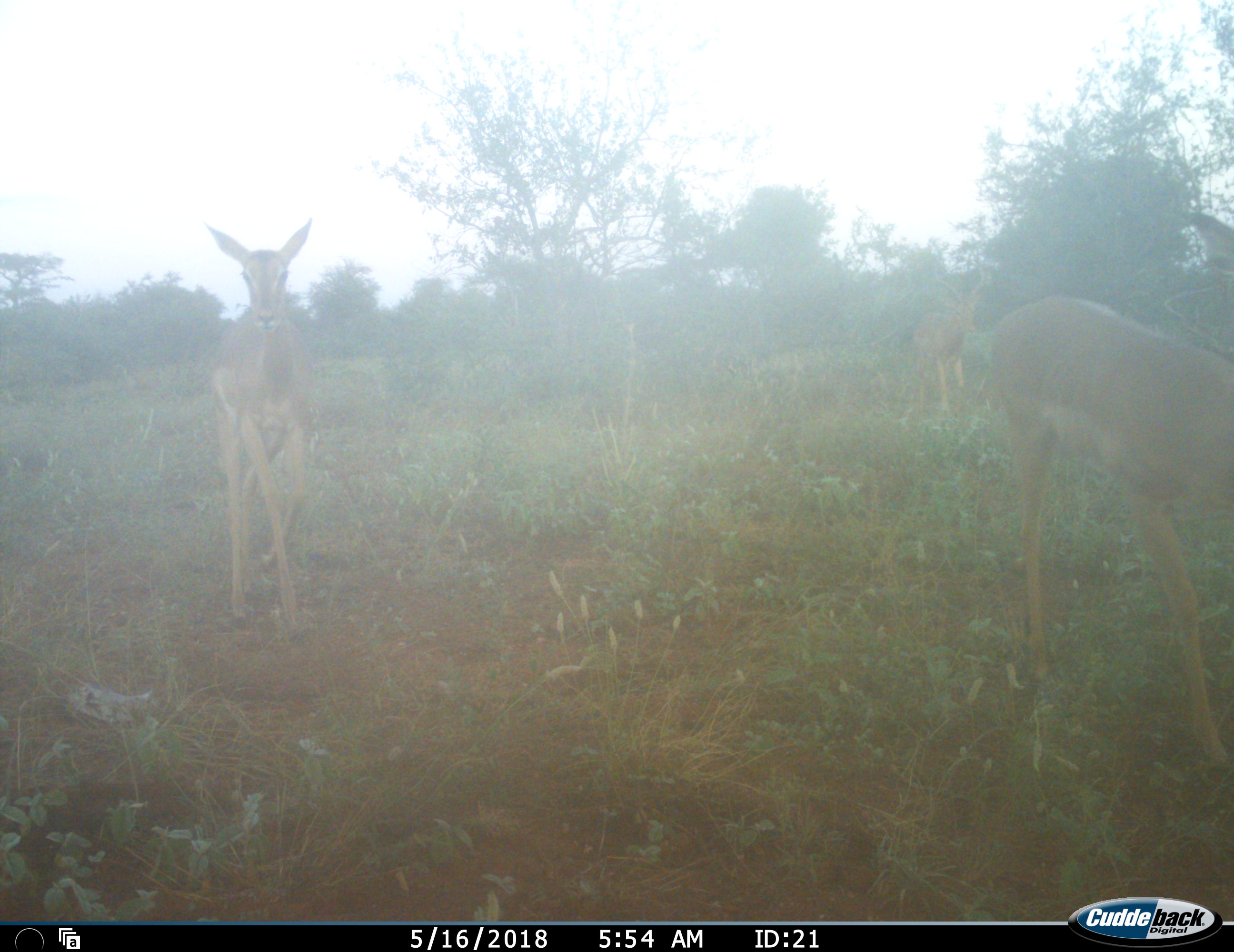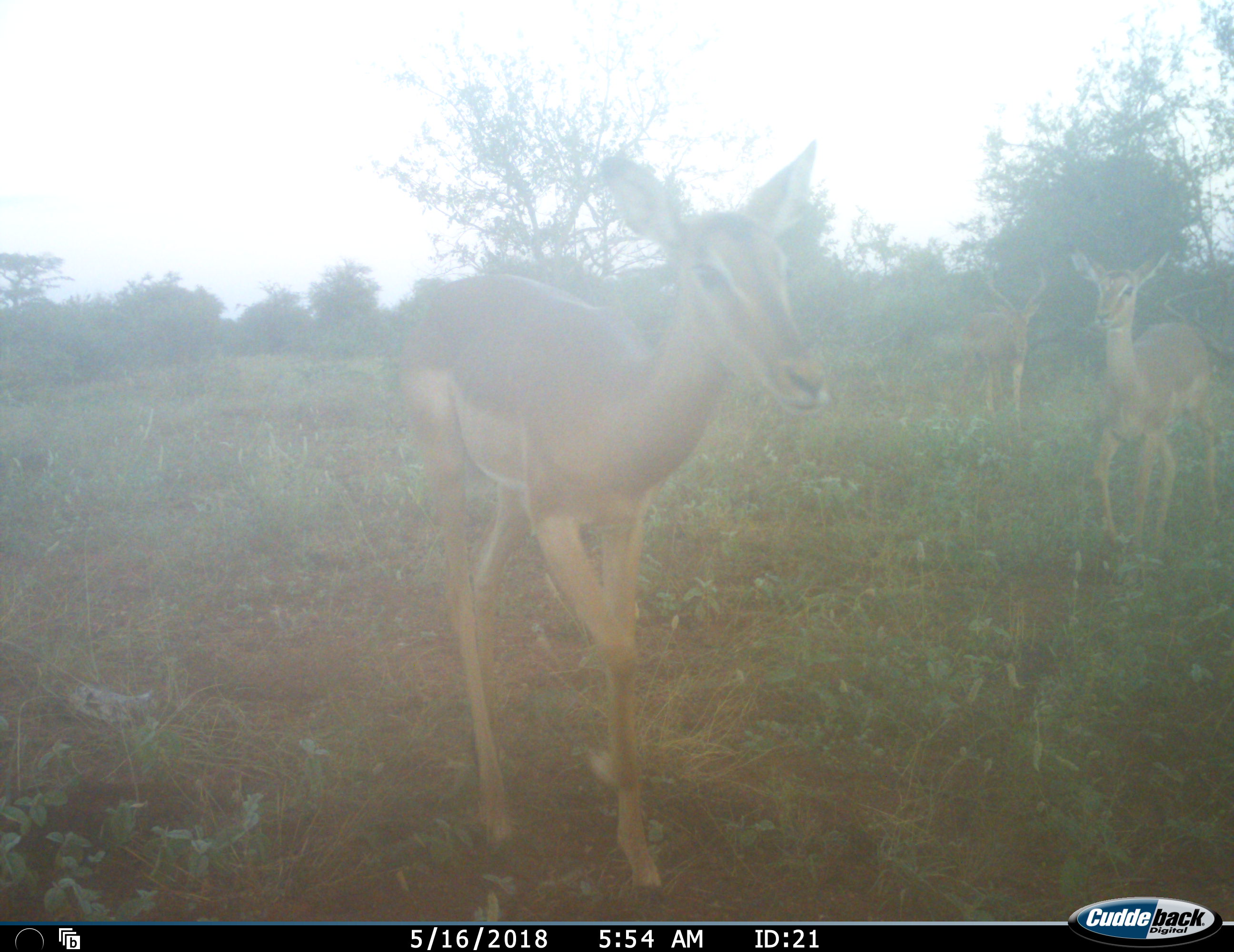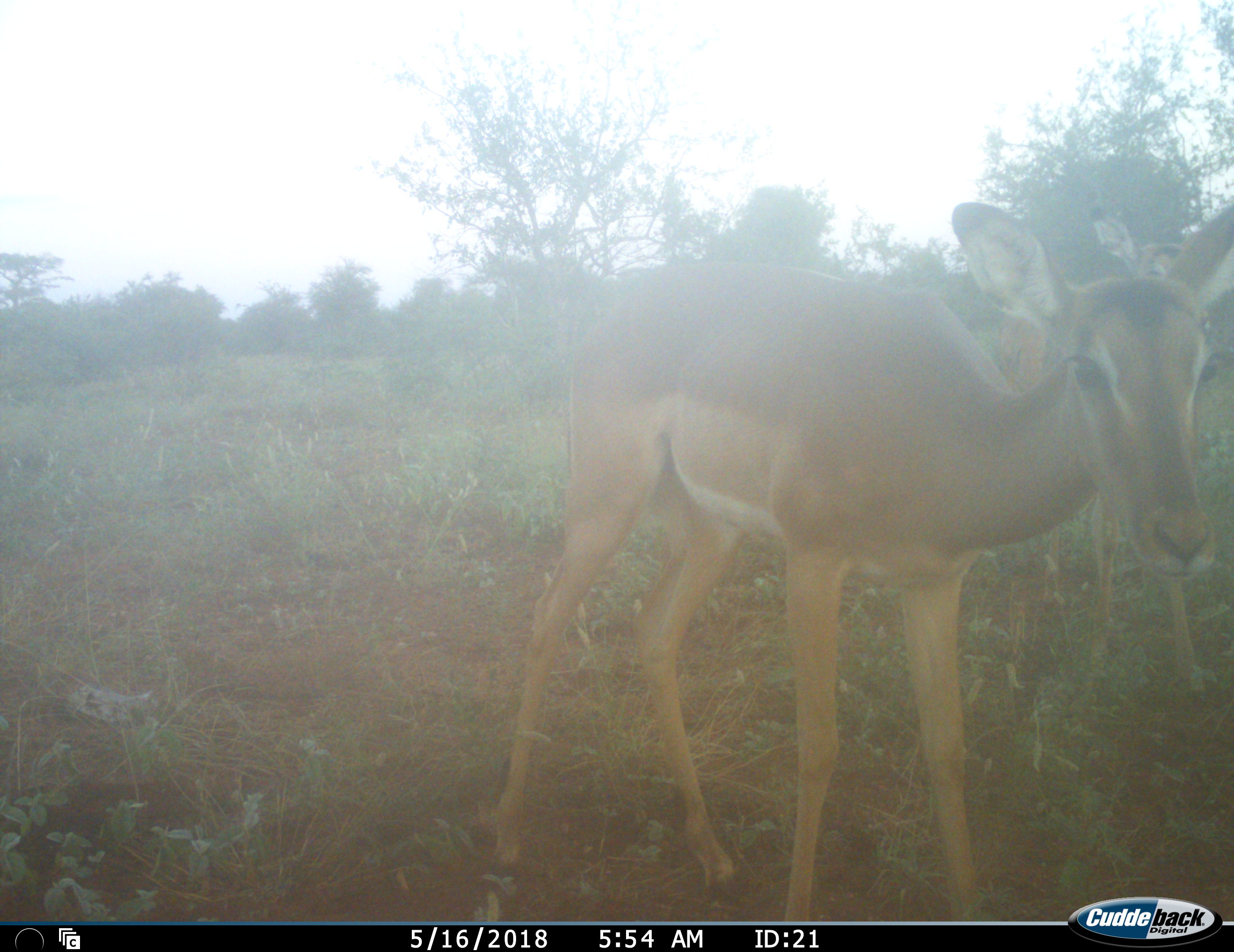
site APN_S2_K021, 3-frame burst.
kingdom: Animalia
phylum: Chordata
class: Mammalia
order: Artiodactyla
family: Bovidae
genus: Aepyceros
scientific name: Aepyceros melampus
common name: impala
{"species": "impala (Aepyceros melampus)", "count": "4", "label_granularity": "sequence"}